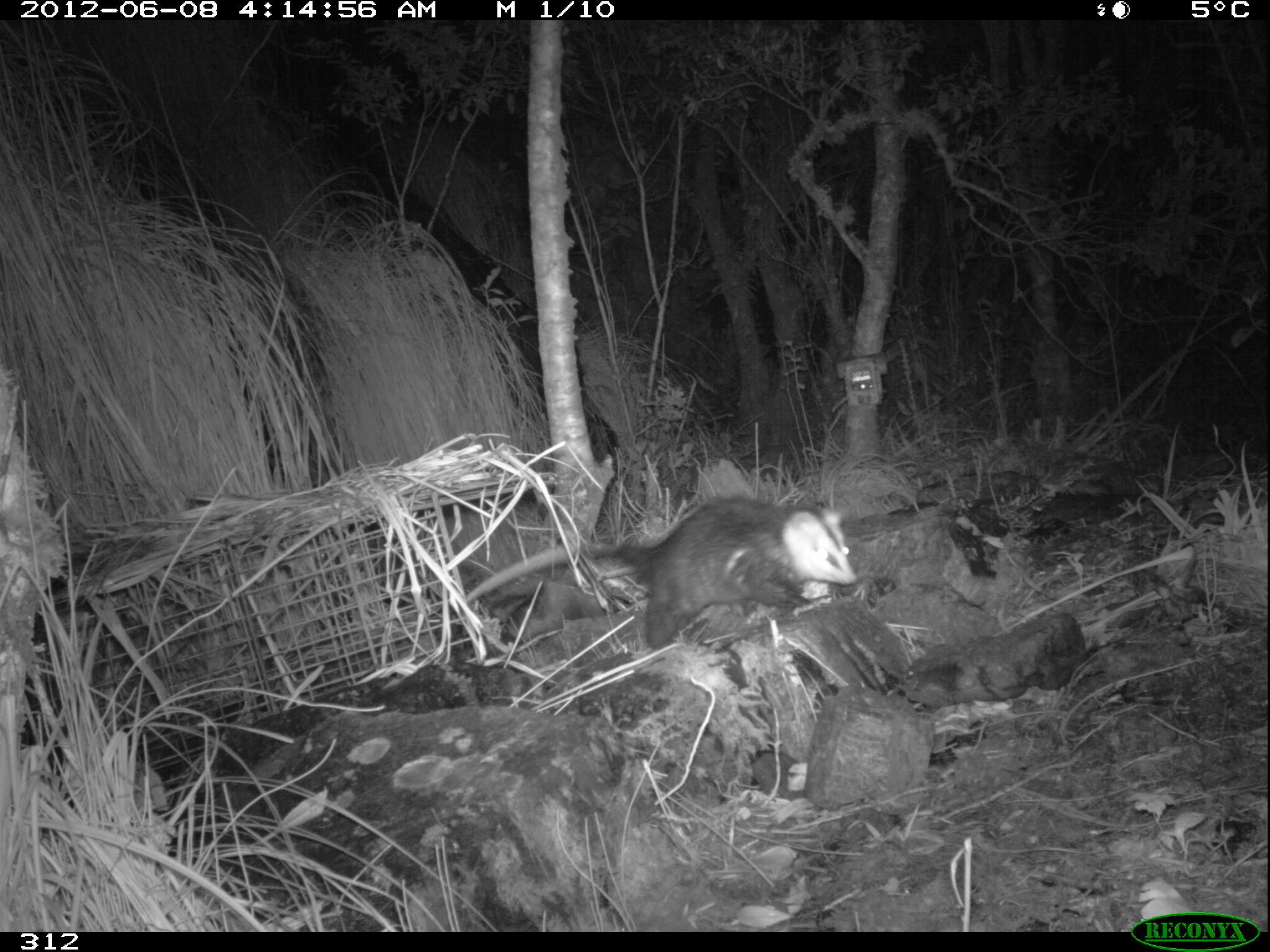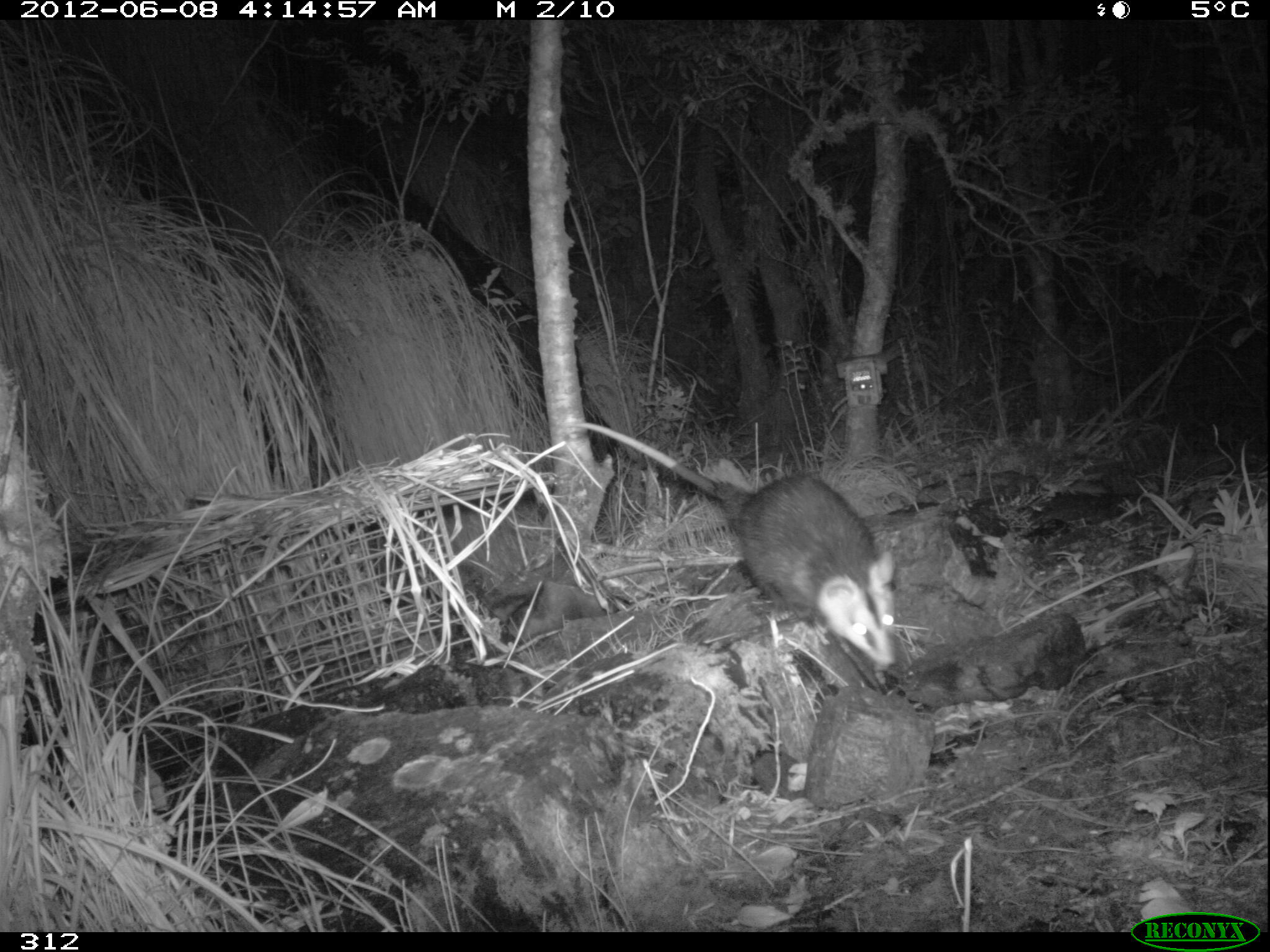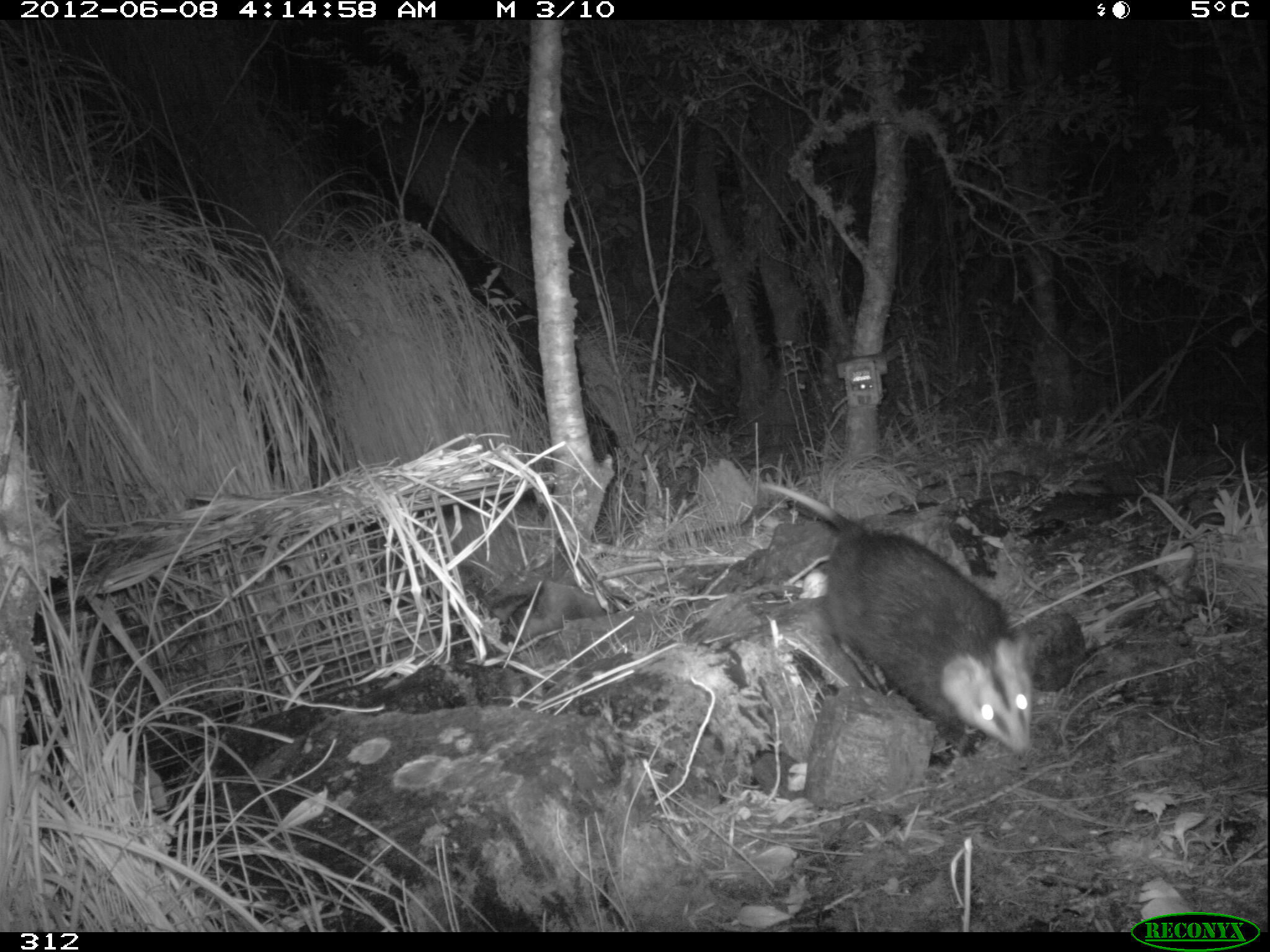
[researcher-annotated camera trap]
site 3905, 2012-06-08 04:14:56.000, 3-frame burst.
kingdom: Animalia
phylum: Chordata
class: Mammalia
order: Didelphimorphia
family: Didelphidae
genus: Didelphis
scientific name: Didelphis pernigra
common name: andean white-eared opossum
Didelphis pernigra (andean white-eared opossum).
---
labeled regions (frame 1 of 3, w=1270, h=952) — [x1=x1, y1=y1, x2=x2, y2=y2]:
didelphis pernigra: [x1=469, y1=490, x2=858, y2=651]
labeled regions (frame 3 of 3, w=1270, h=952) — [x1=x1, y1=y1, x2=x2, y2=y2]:
didelphis pernigra: [x1=759, y1=481, x2=1035, y2=759]